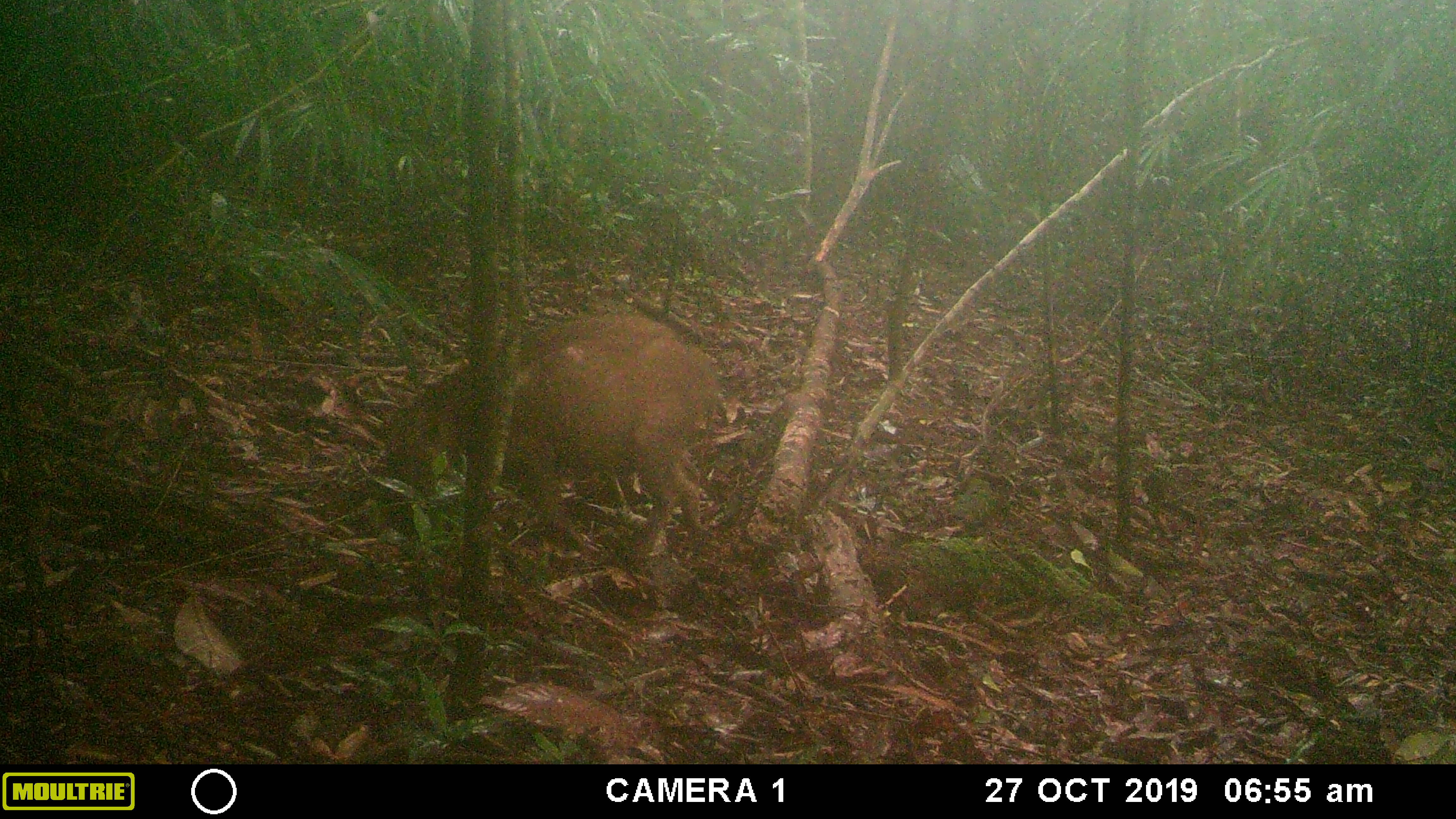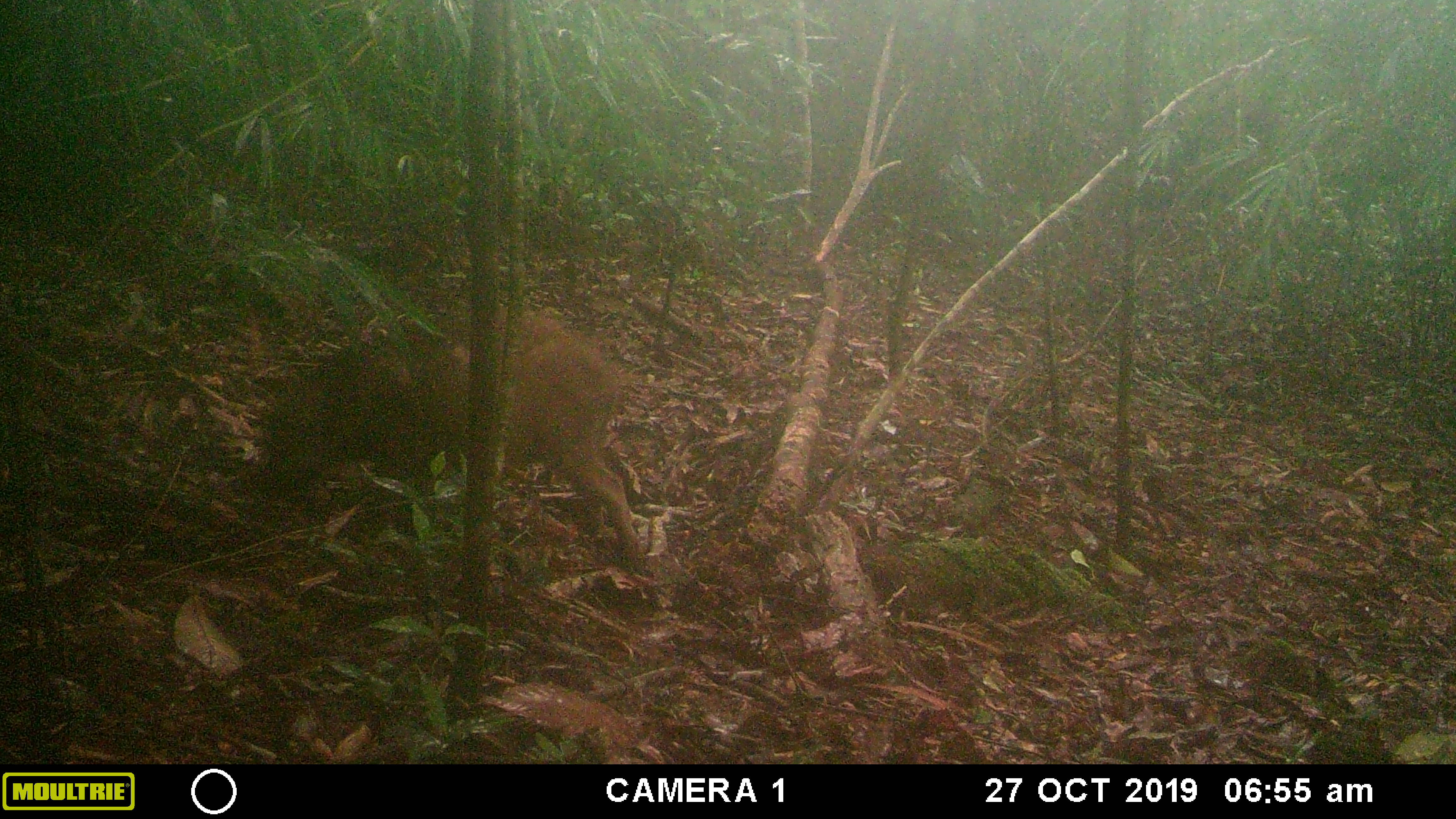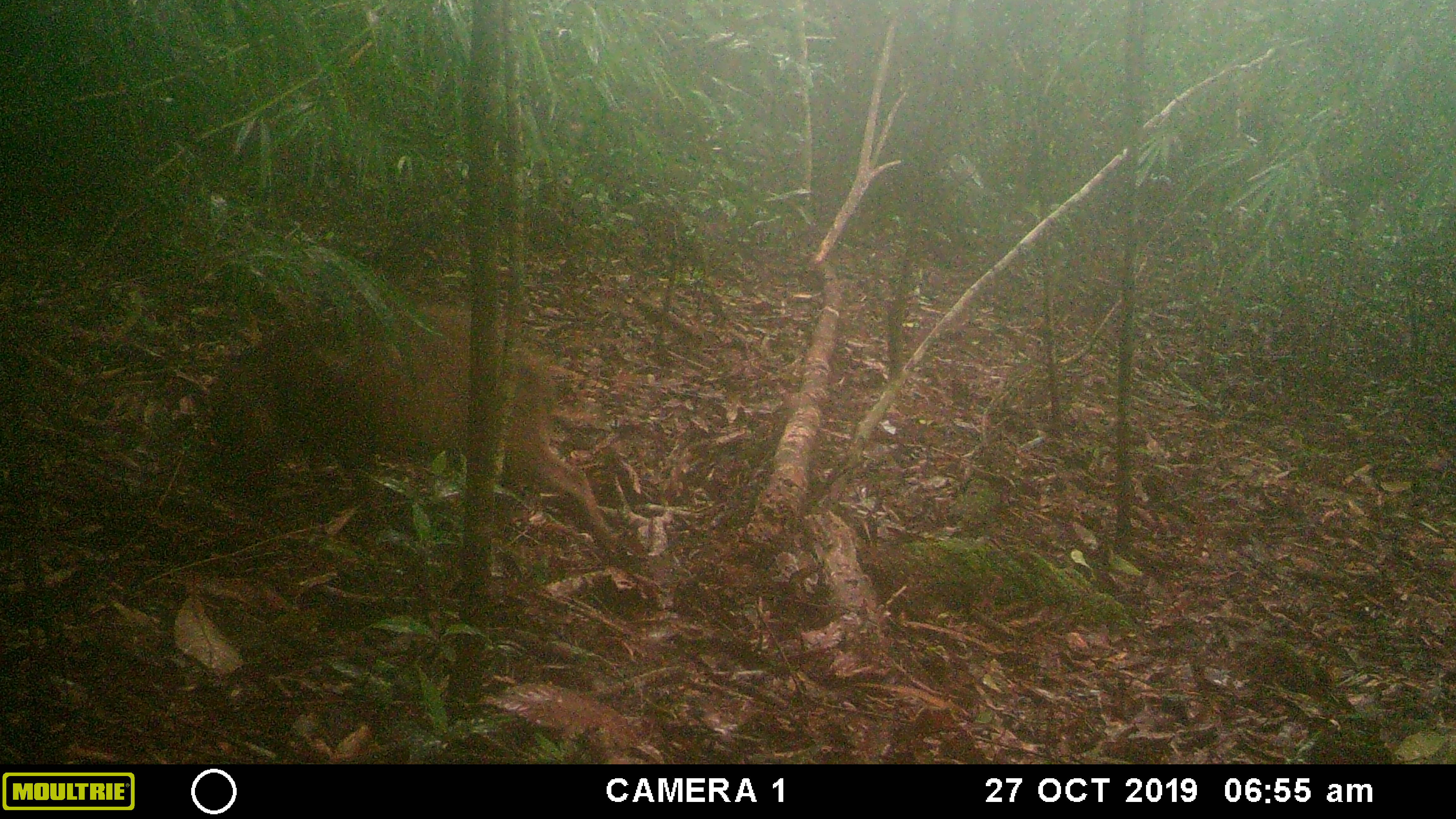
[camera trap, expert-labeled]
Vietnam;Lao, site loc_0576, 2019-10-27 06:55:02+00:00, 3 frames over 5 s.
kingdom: Animalia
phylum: Chordata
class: Mammalia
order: Artiodactyla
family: Suidae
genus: Sus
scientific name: Sus scrofa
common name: eurasian wild pig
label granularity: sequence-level